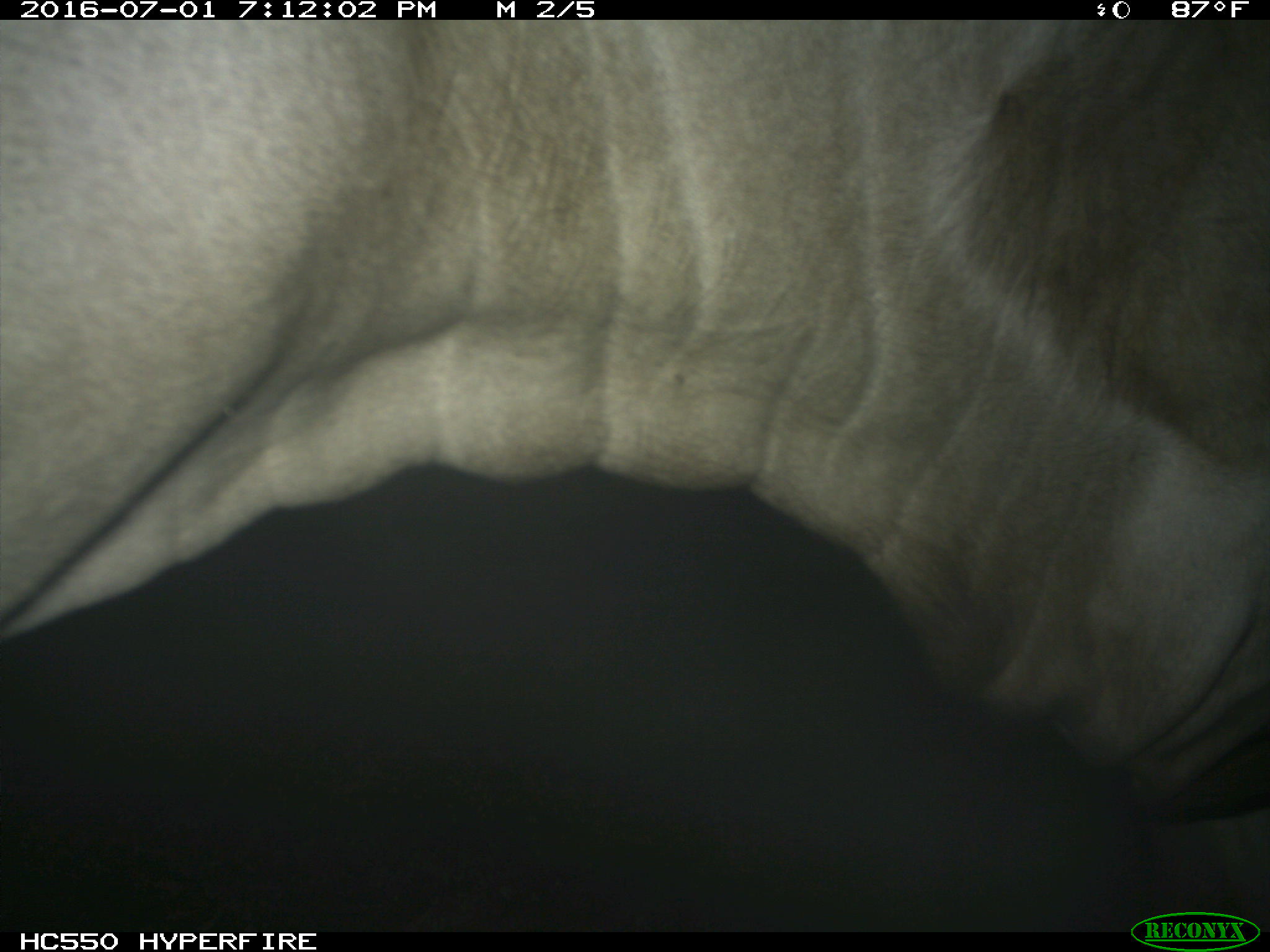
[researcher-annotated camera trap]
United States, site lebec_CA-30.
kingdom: Animalia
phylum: Chordata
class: Mammalia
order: Artiodactyla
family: Bovidae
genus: Bos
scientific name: Bos taurus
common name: domestic cow